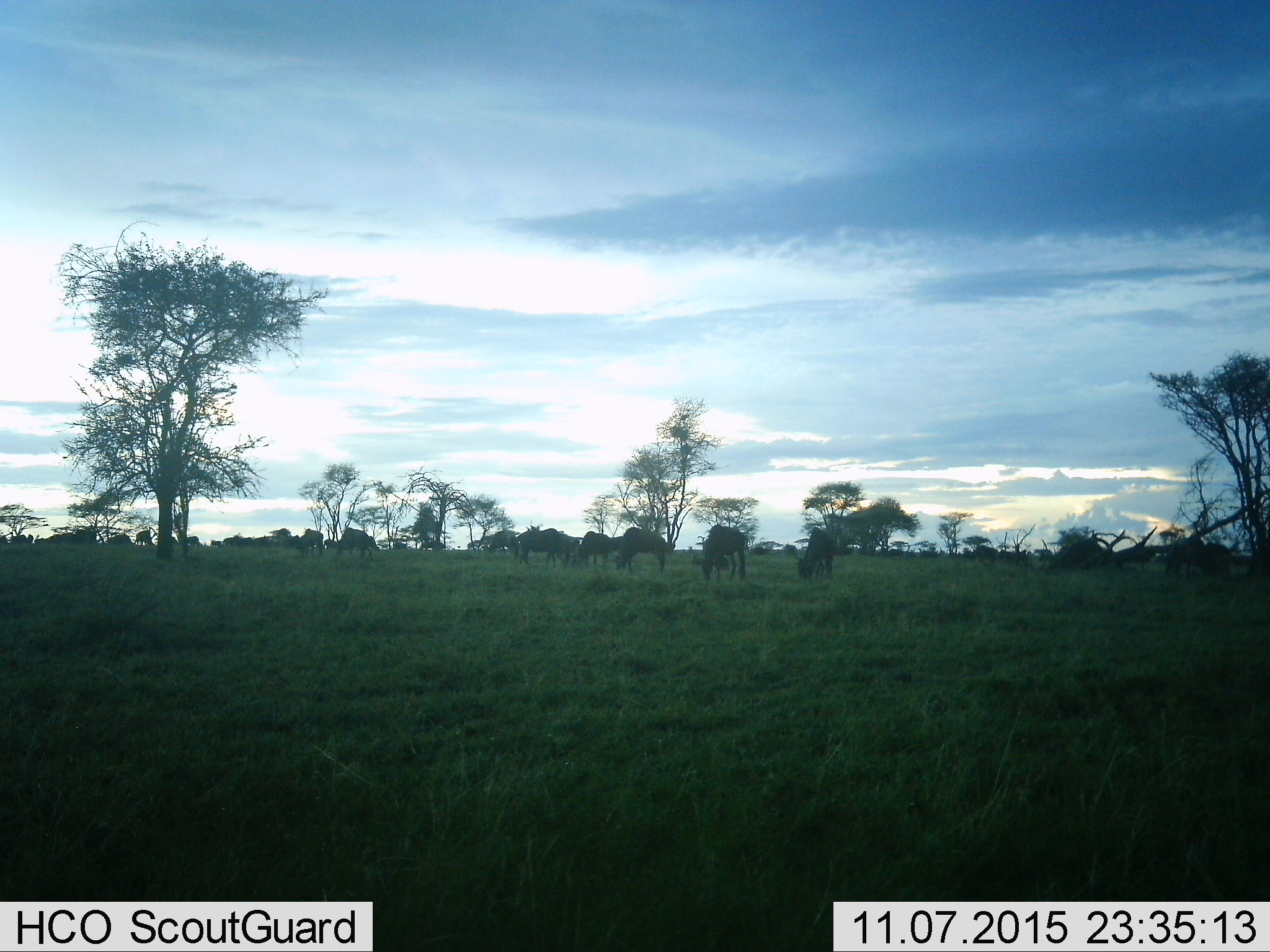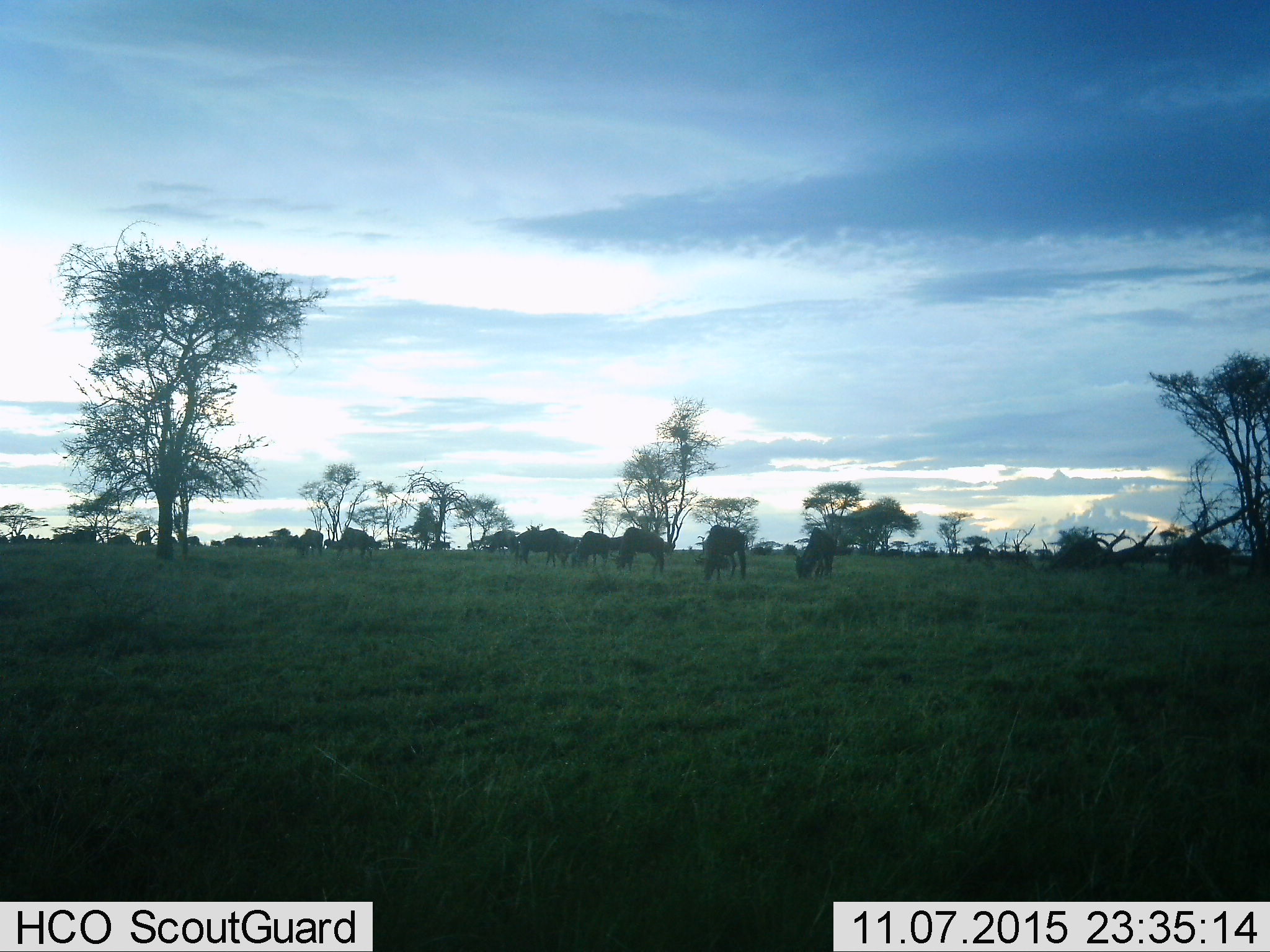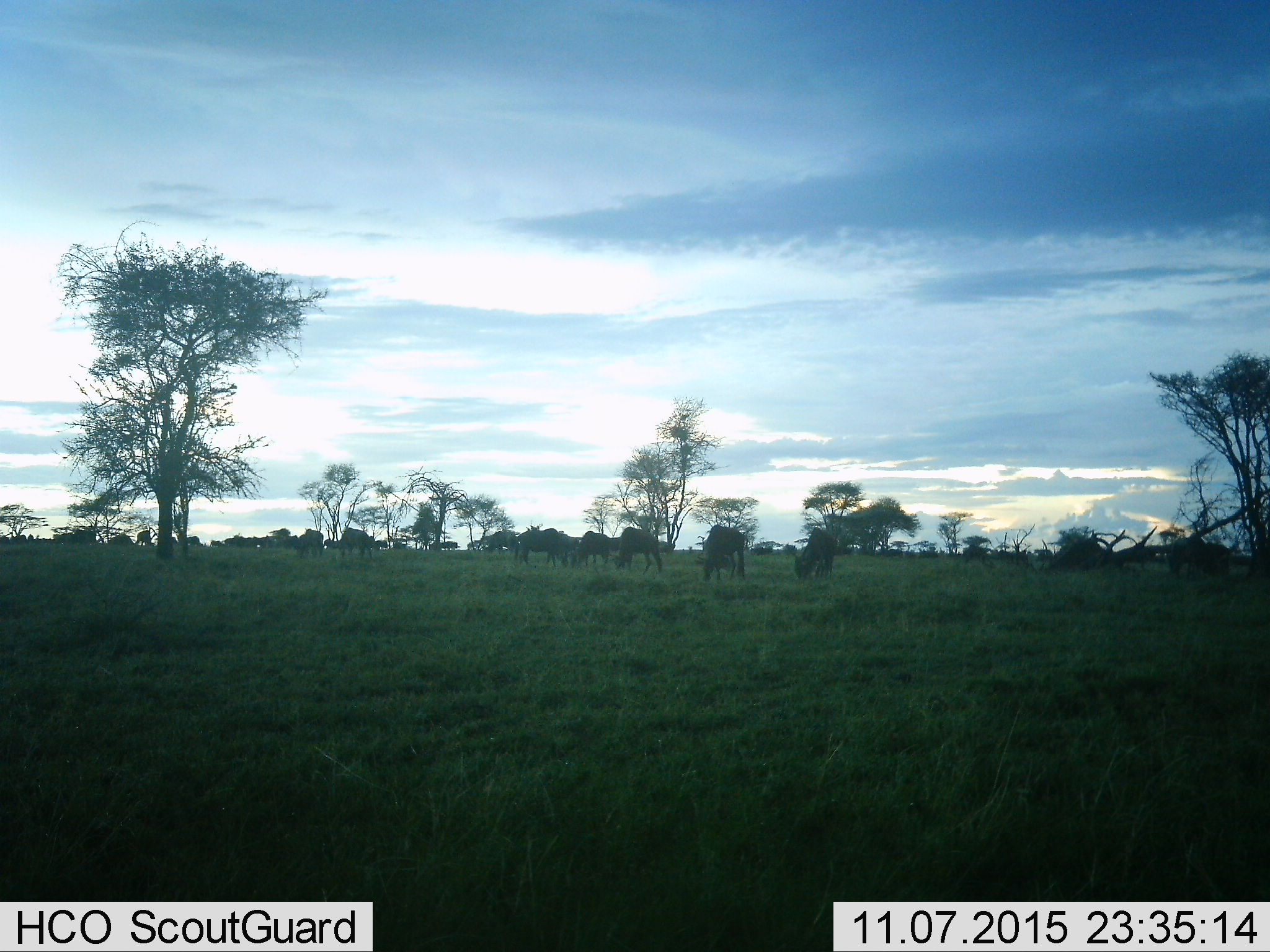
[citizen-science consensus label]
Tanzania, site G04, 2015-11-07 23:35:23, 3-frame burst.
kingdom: Animalia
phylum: Chordata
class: Mammalia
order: Artiodactyla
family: Bovidae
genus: Connochaetes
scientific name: Connochaetes taurinus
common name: blue wildebeest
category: wildebeest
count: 11-50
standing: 57%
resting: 7%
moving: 21%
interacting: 0%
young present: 0%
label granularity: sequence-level